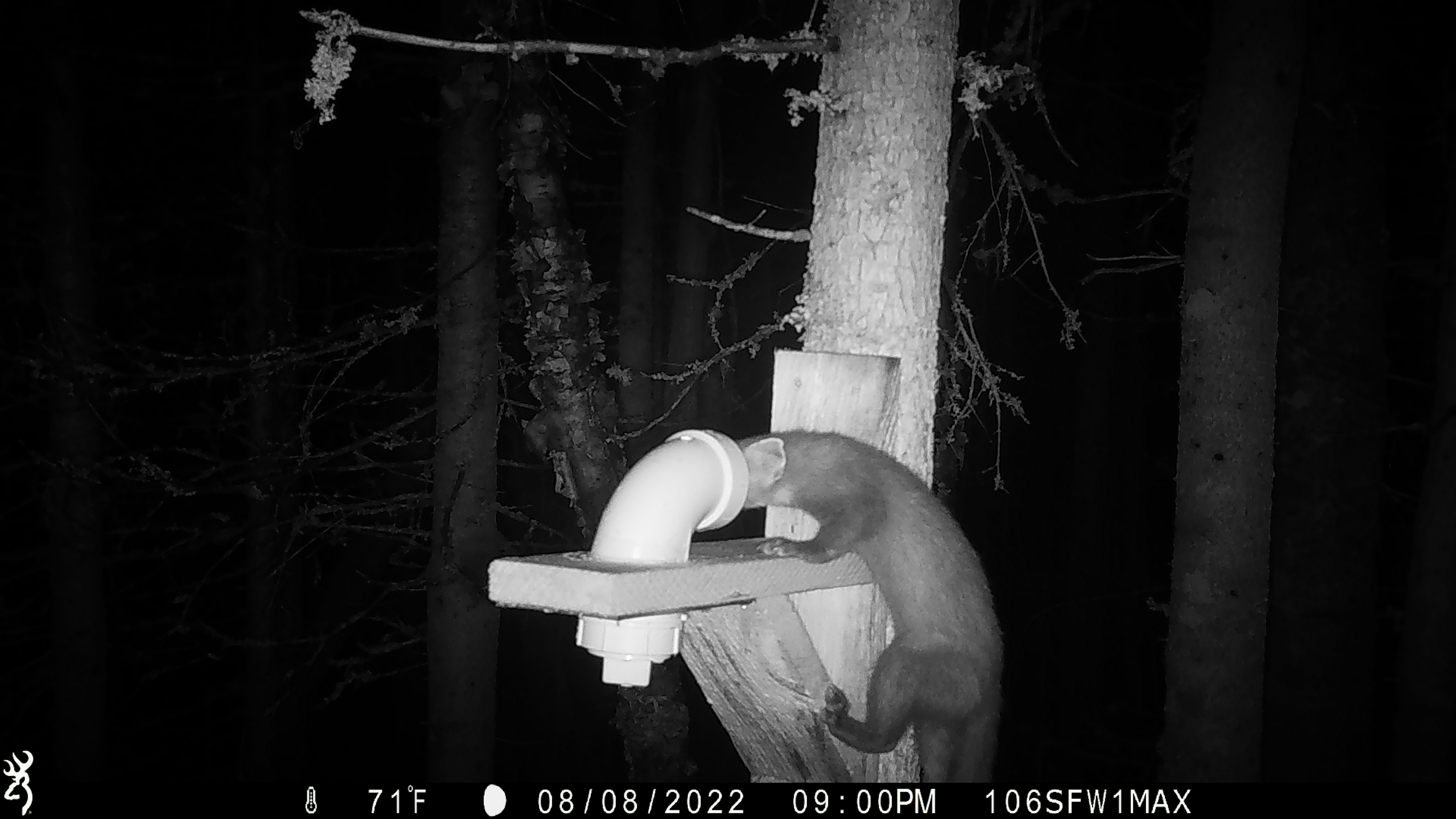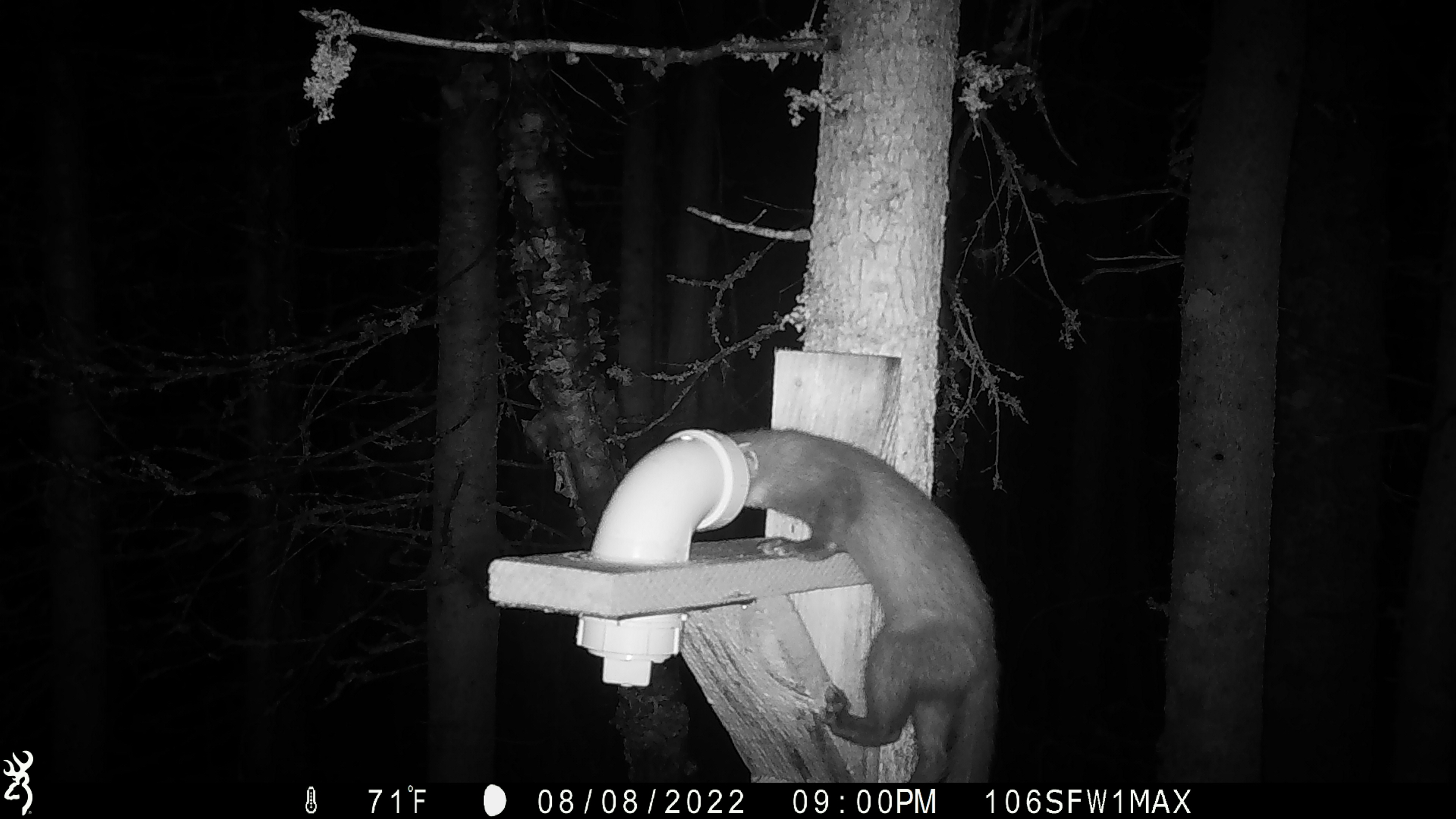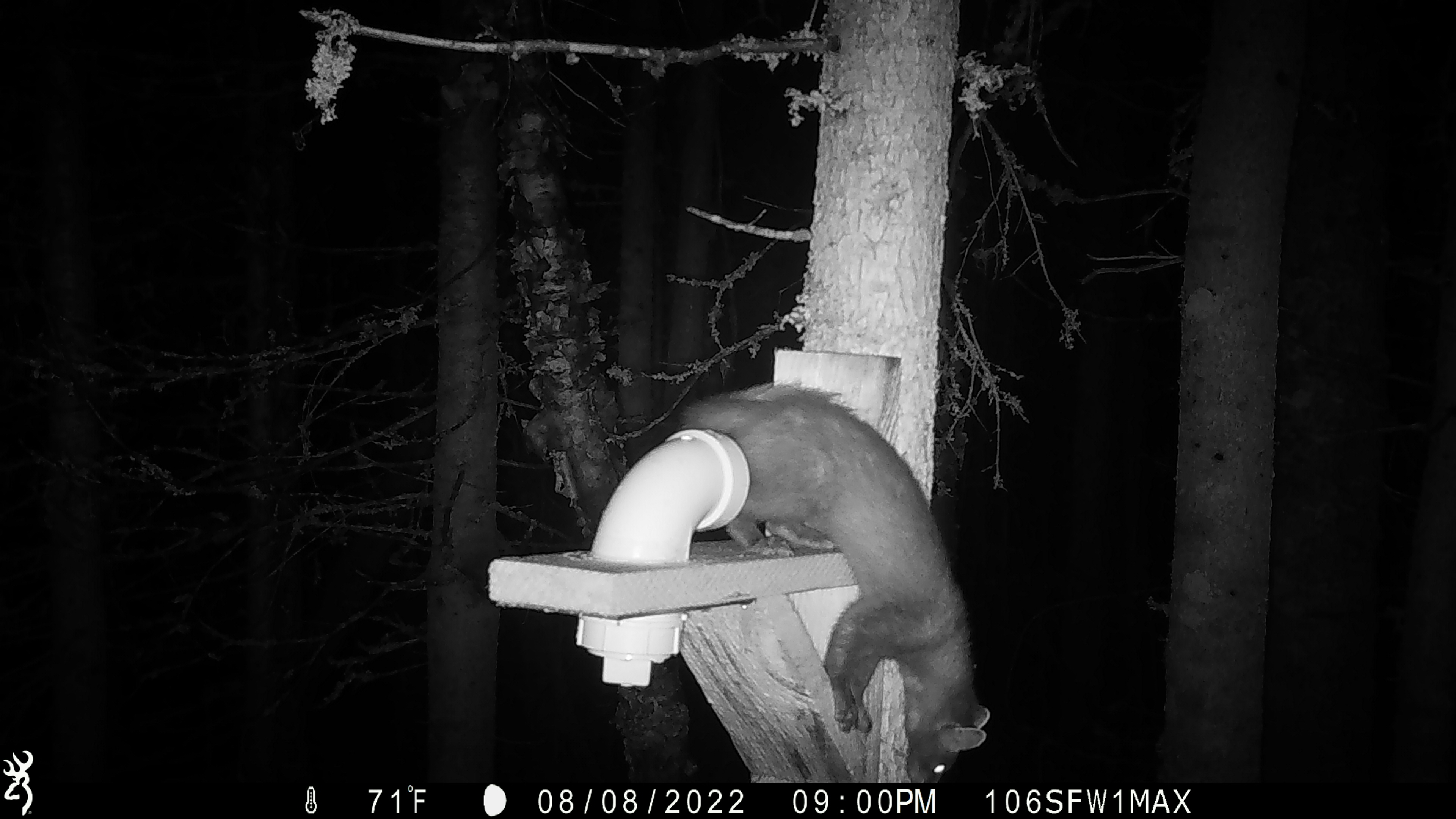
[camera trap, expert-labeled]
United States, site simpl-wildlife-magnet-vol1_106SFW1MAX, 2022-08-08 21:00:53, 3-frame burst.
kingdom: Animalia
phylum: Chordata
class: Mammalia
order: Carnivora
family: Mustelidae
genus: Martes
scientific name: Martes americana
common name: american marten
American marten (Martes americana).